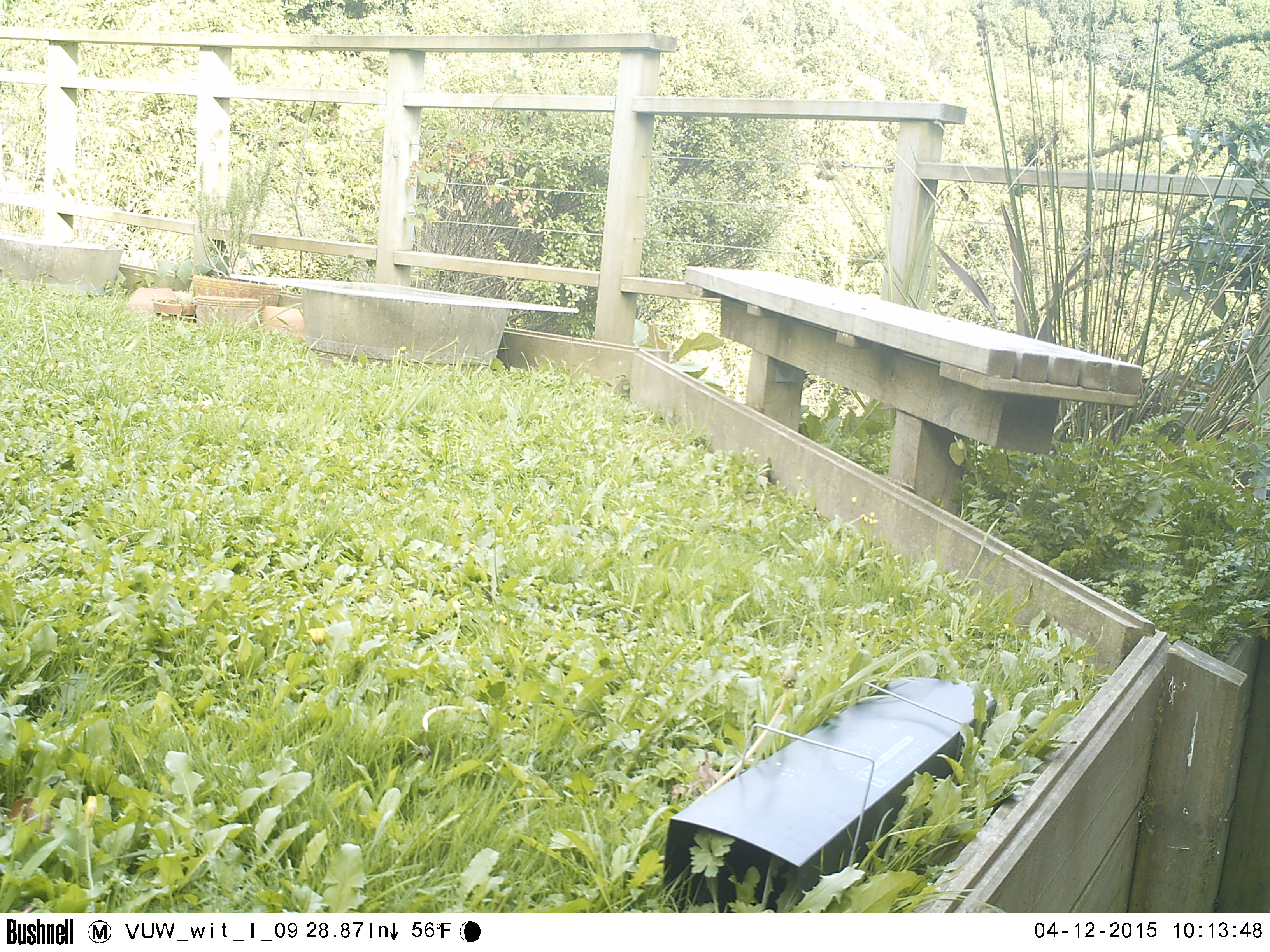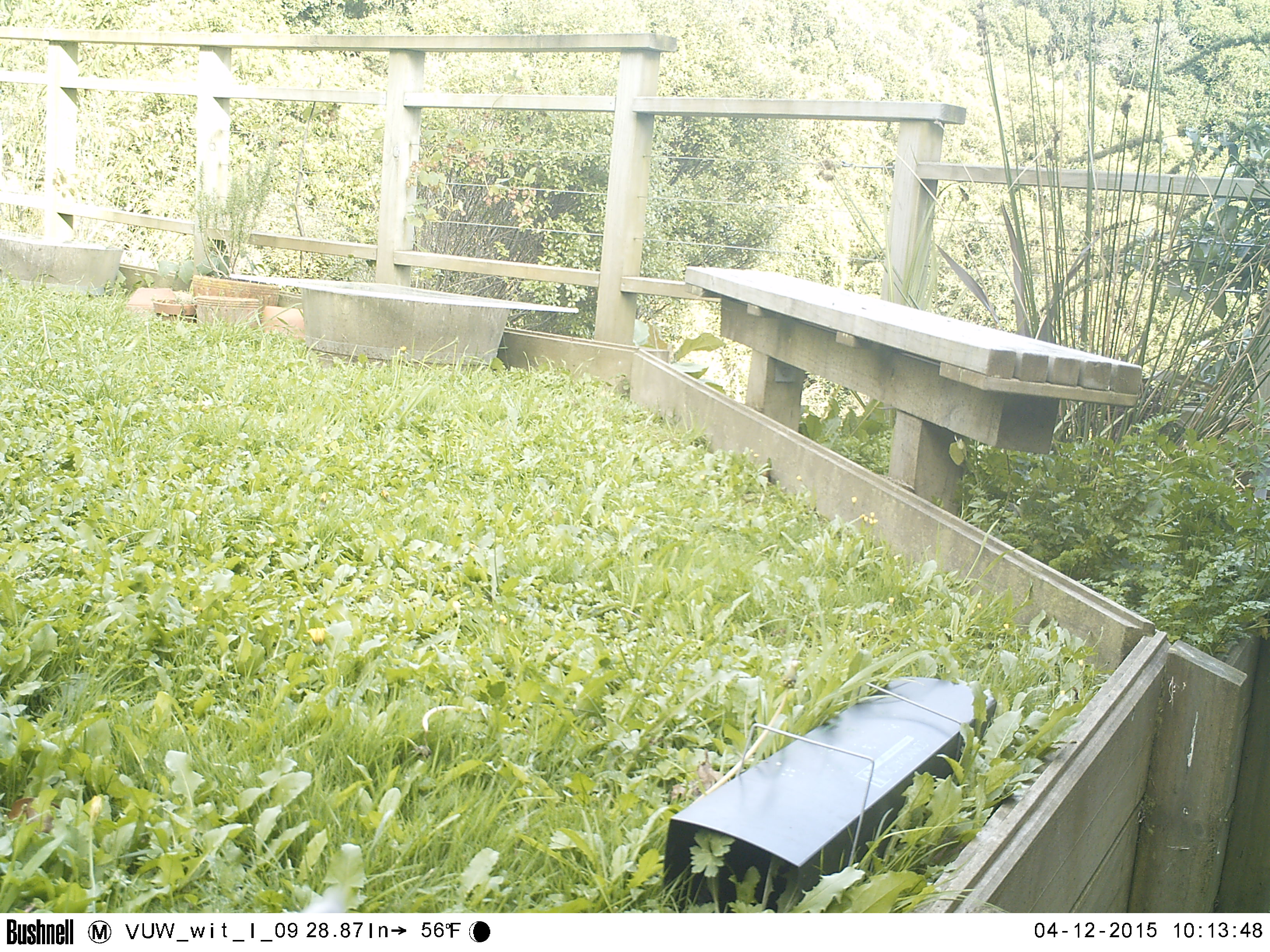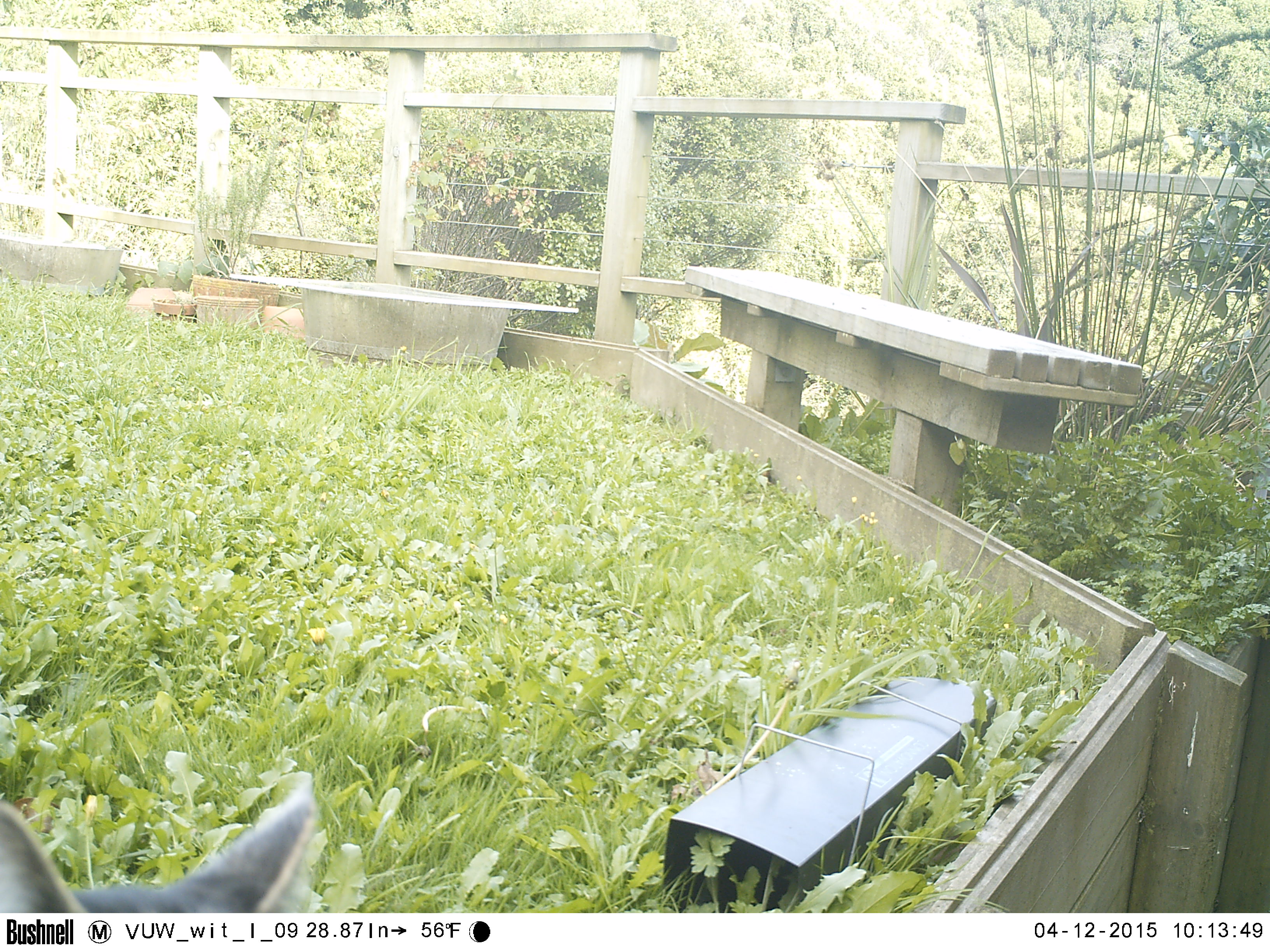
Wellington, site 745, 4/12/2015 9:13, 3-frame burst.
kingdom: Animalia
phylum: Chordata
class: Mammalia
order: Carnivora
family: Felidae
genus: Felis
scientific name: Felis catus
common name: cat